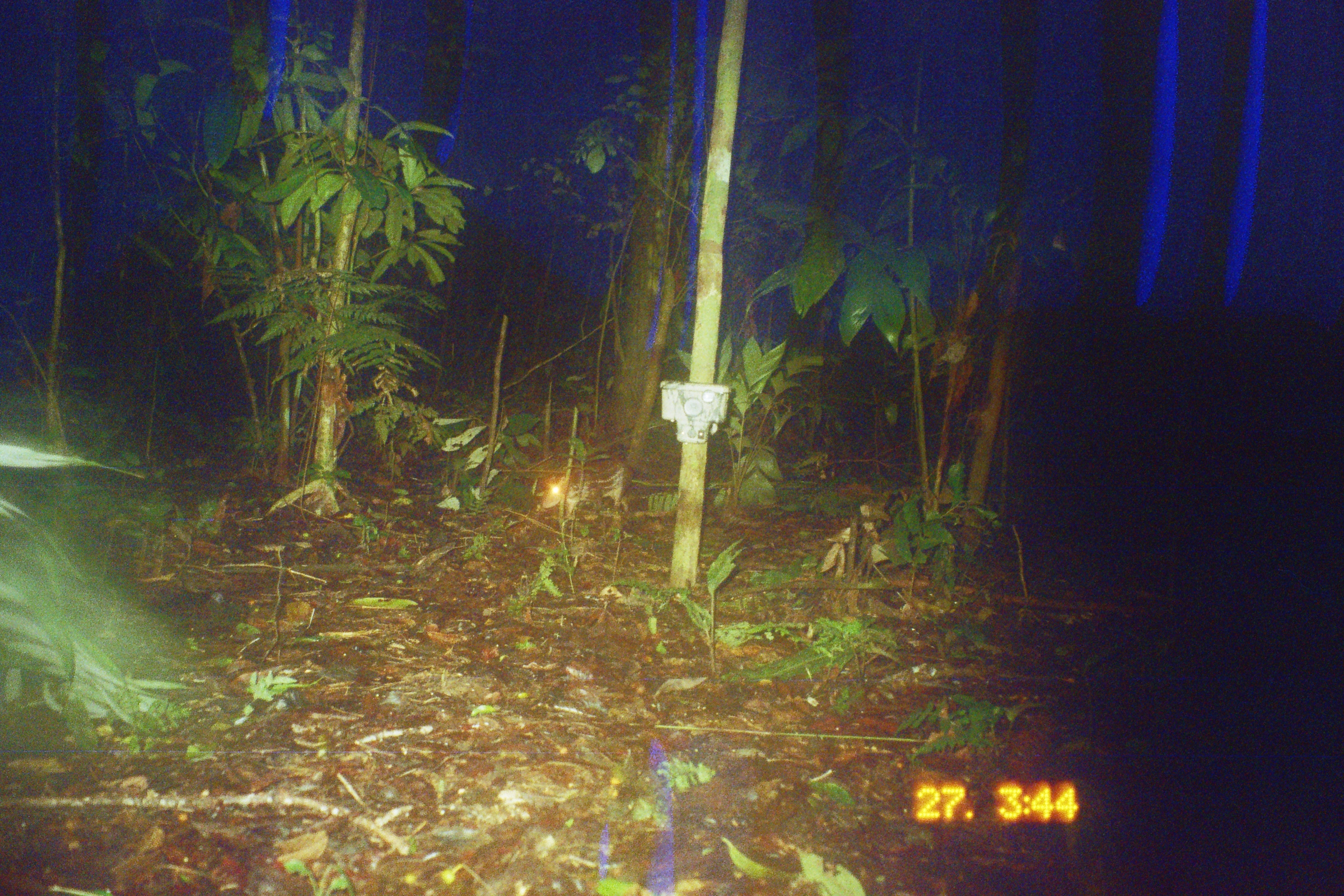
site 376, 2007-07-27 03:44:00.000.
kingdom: Animalia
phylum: Chordata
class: Mammalia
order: Rodentia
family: Cuniculidae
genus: Cuniculus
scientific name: Cuniculus paca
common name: spotted paca